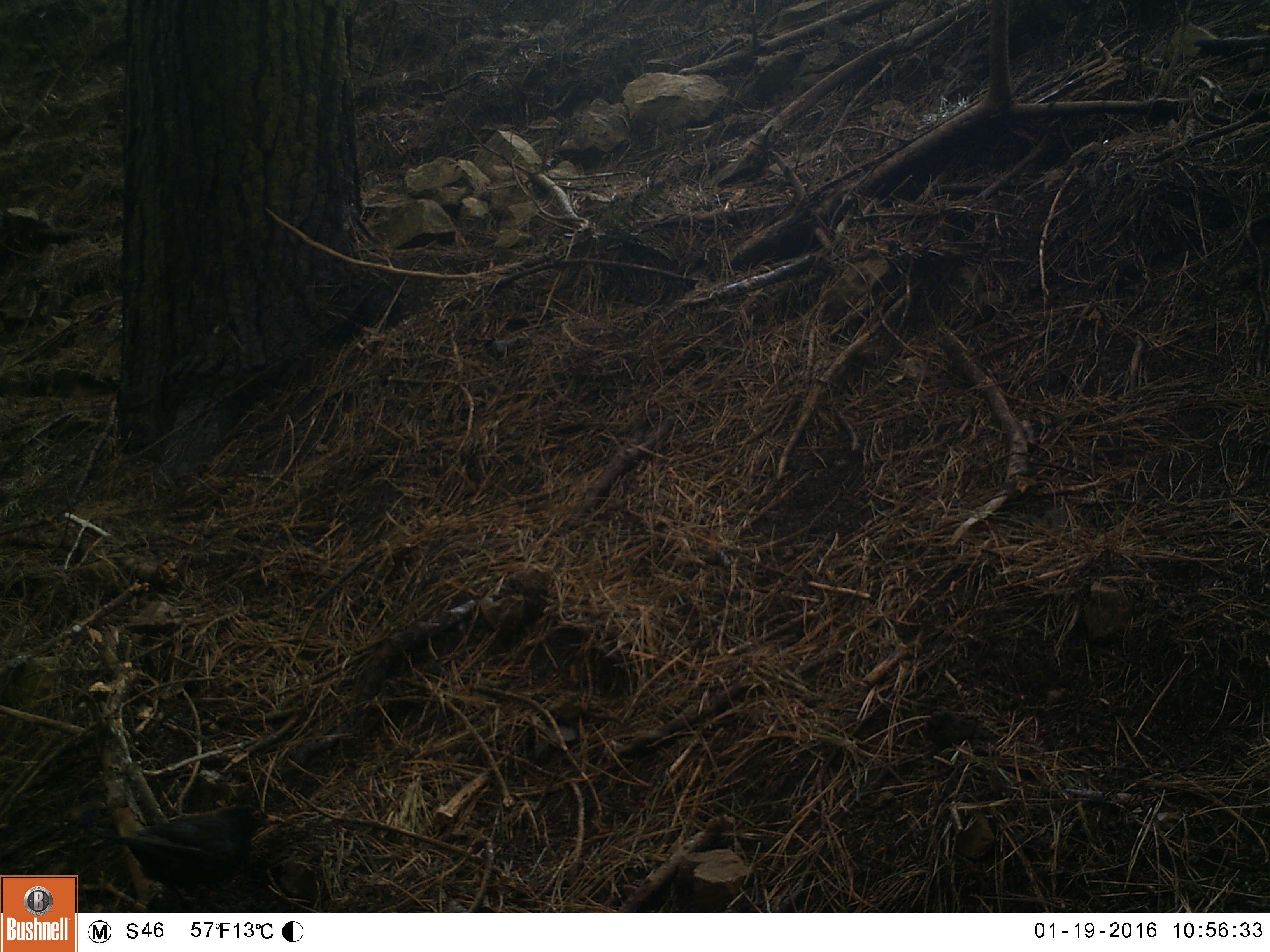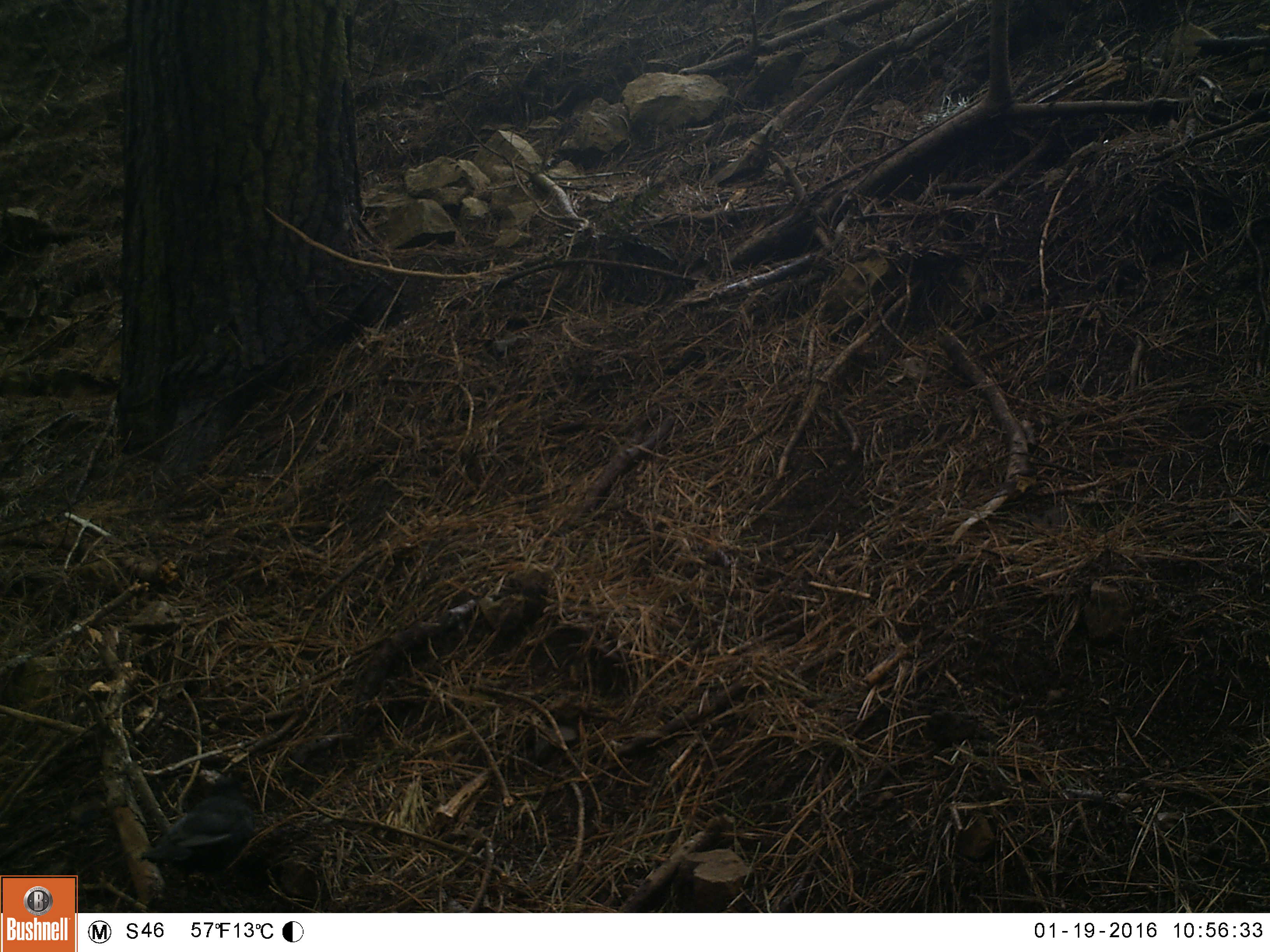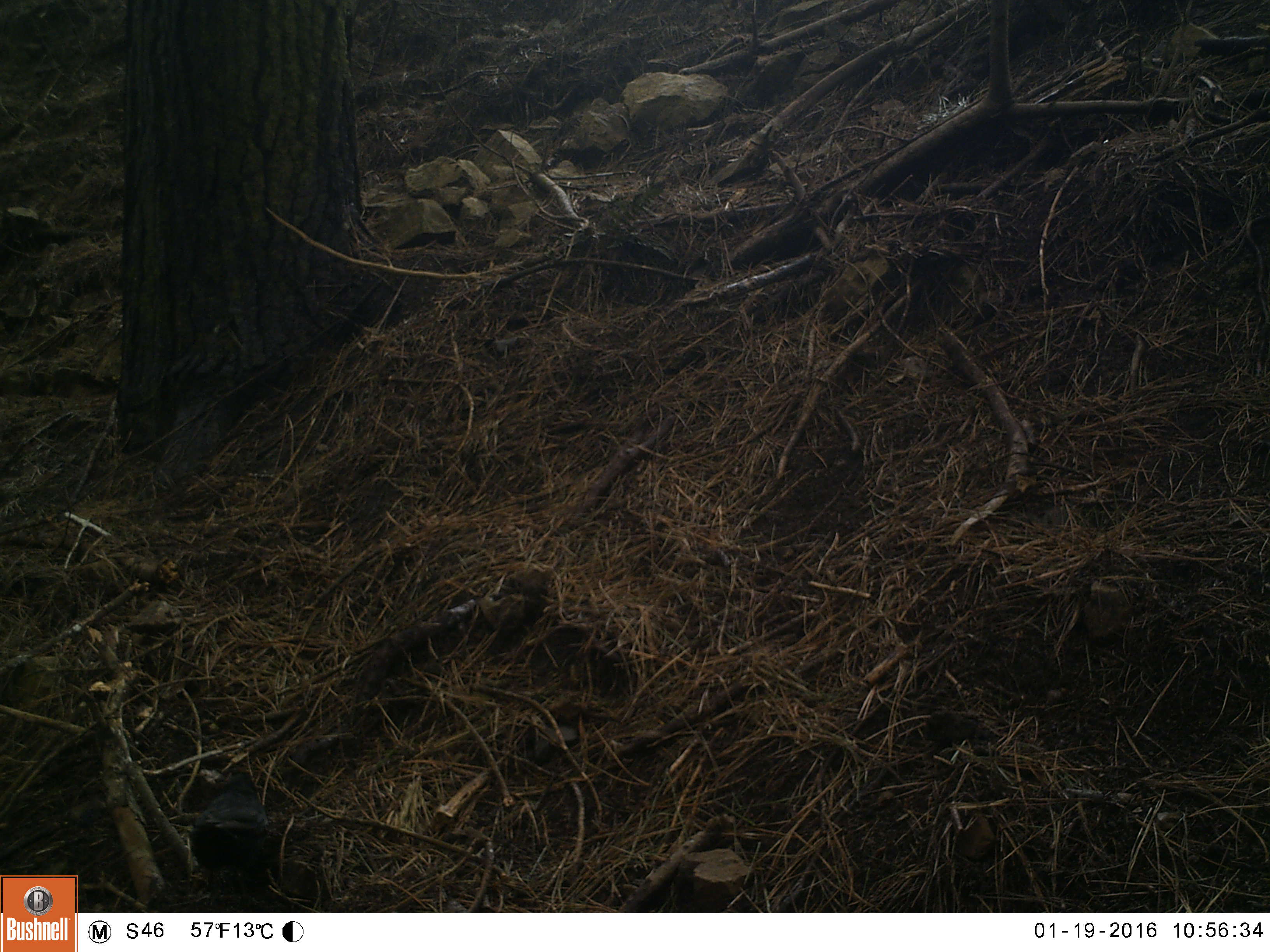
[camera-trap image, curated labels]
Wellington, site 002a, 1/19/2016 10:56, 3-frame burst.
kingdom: Animalia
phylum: Chordata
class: Aves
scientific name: Aves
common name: bird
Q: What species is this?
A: Bird (Aves).